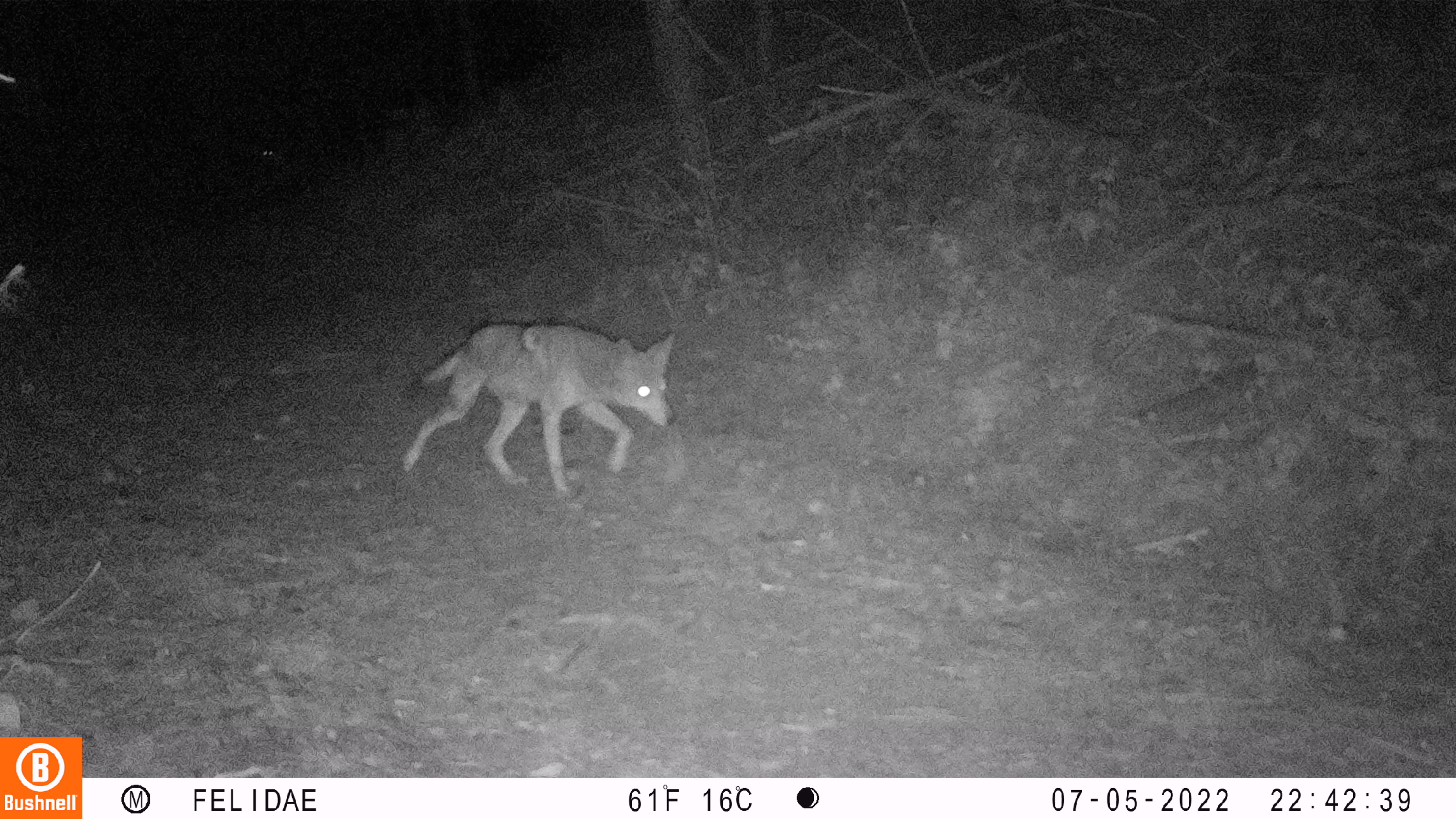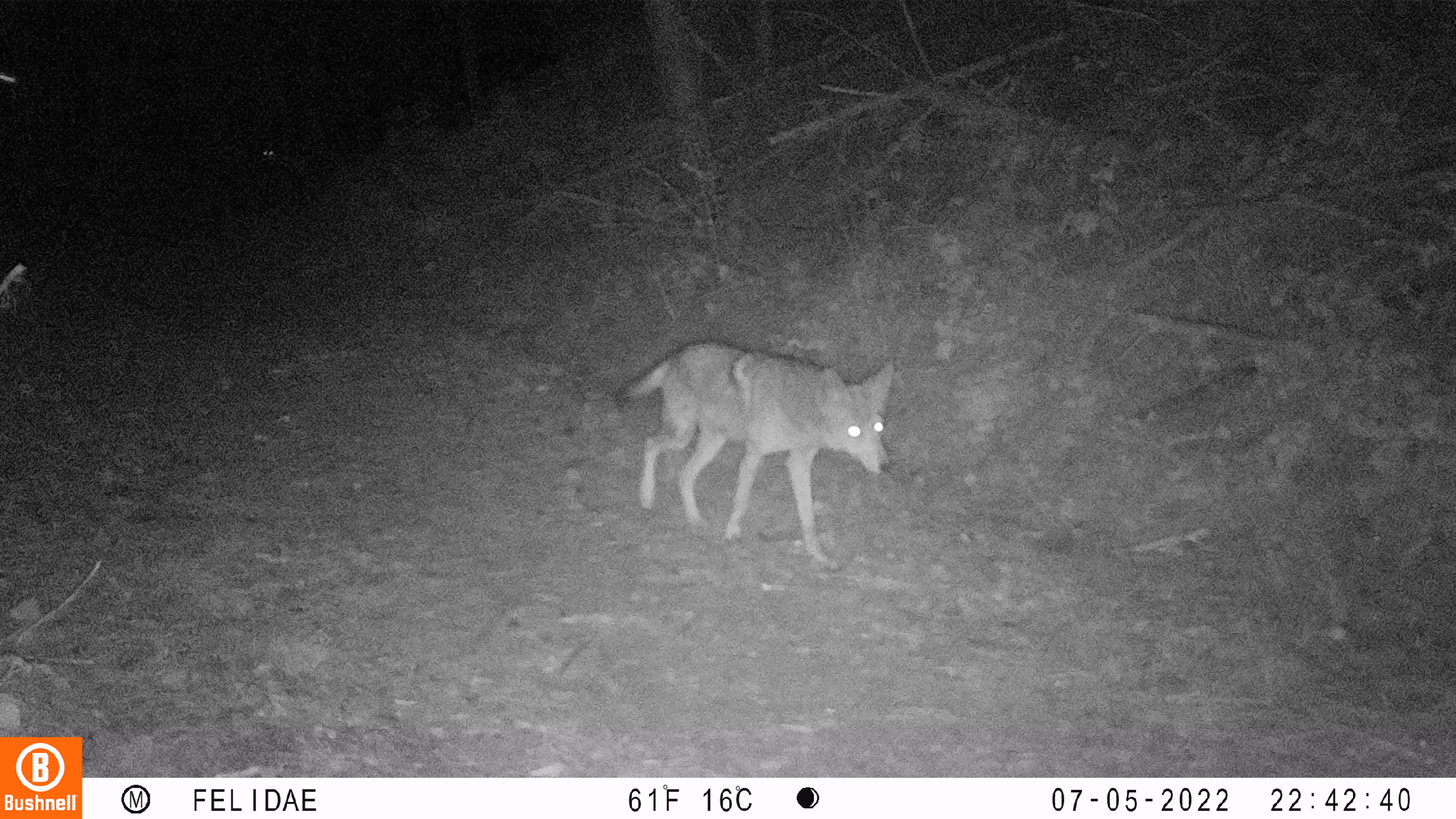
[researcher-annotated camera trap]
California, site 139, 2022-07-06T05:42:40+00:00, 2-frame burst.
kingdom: Animalia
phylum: Chordata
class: Mammalia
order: Carnivora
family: Canidae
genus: Canis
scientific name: Canis latrans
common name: coyote